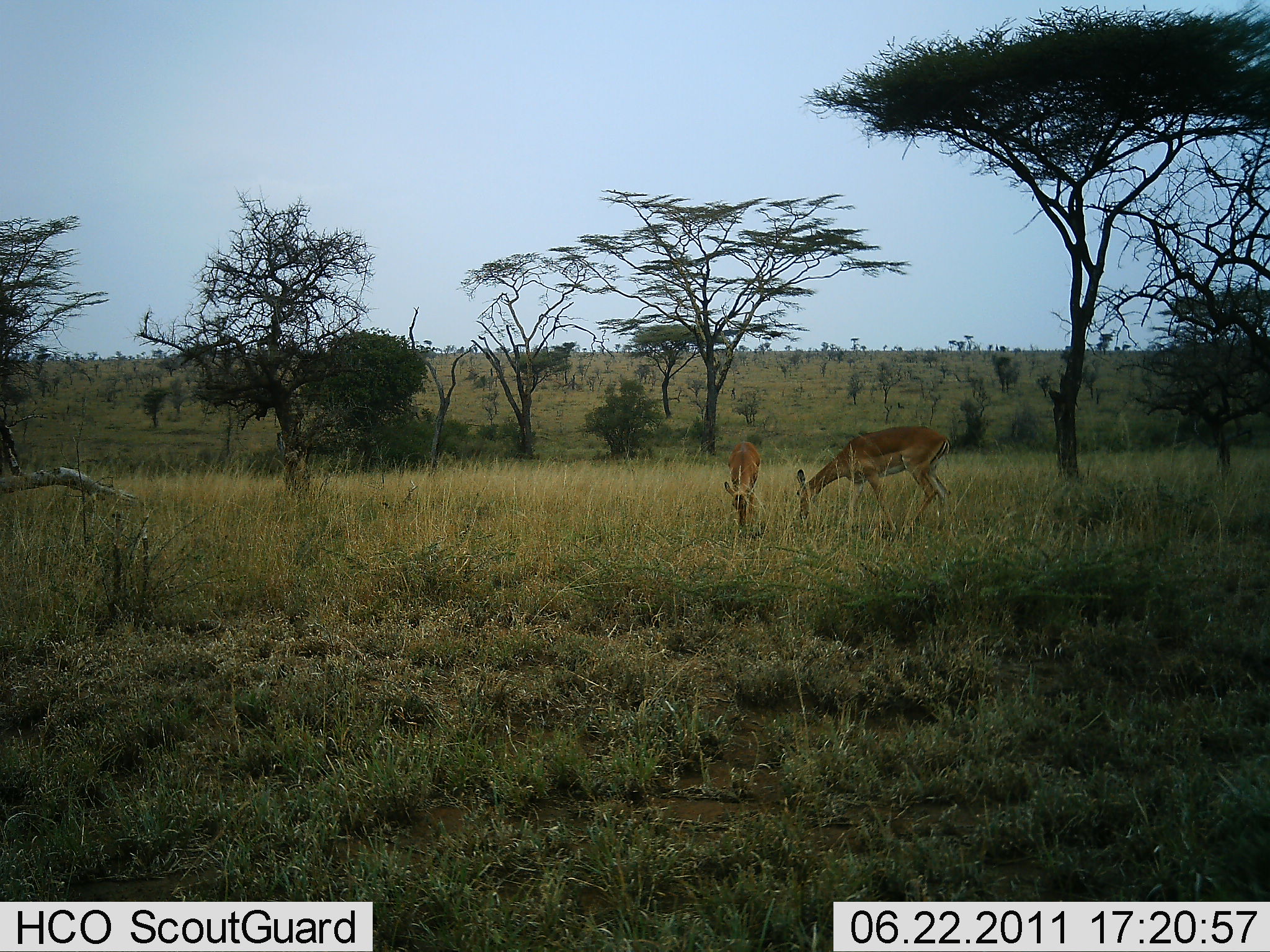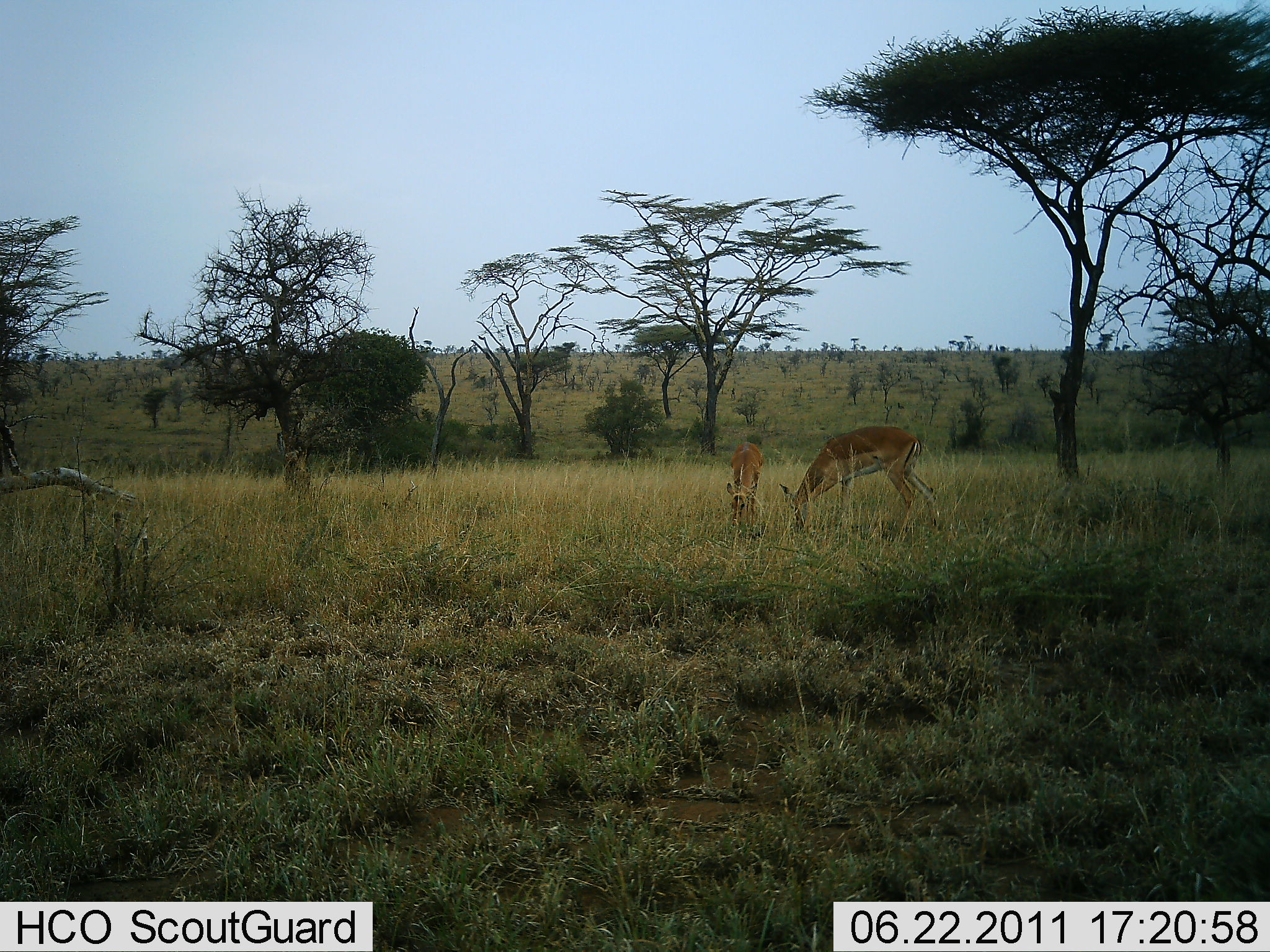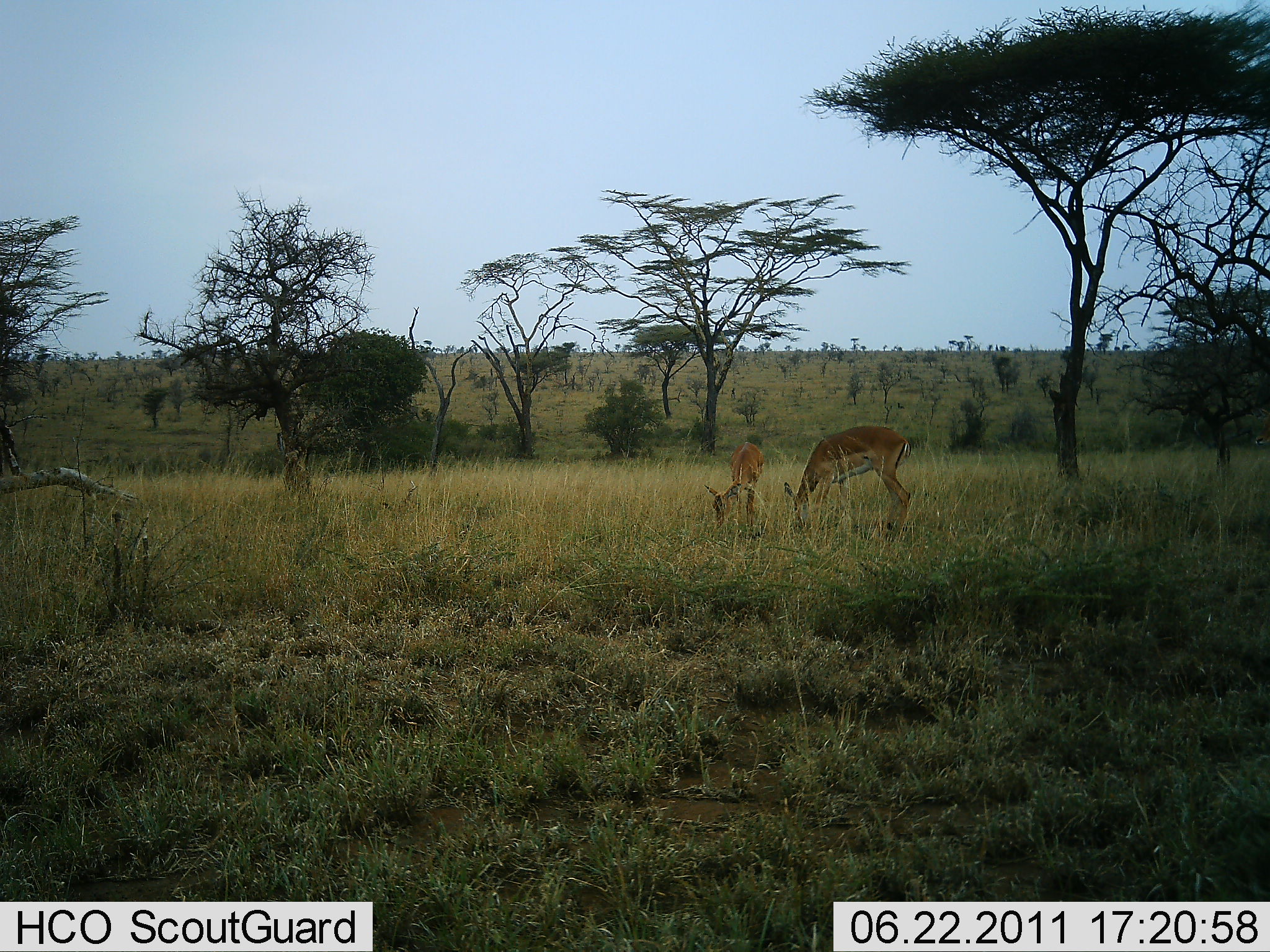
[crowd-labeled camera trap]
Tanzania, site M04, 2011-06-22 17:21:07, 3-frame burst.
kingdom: Animalia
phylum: Chordata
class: Mammalia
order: Artiodactyla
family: Bovidae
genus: Aepyceros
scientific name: Aepyceros melampus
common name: impala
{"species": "impala (Aepyceros melampus)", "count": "2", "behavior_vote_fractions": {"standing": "29%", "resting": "0%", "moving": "0%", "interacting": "0%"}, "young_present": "0%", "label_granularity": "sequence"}